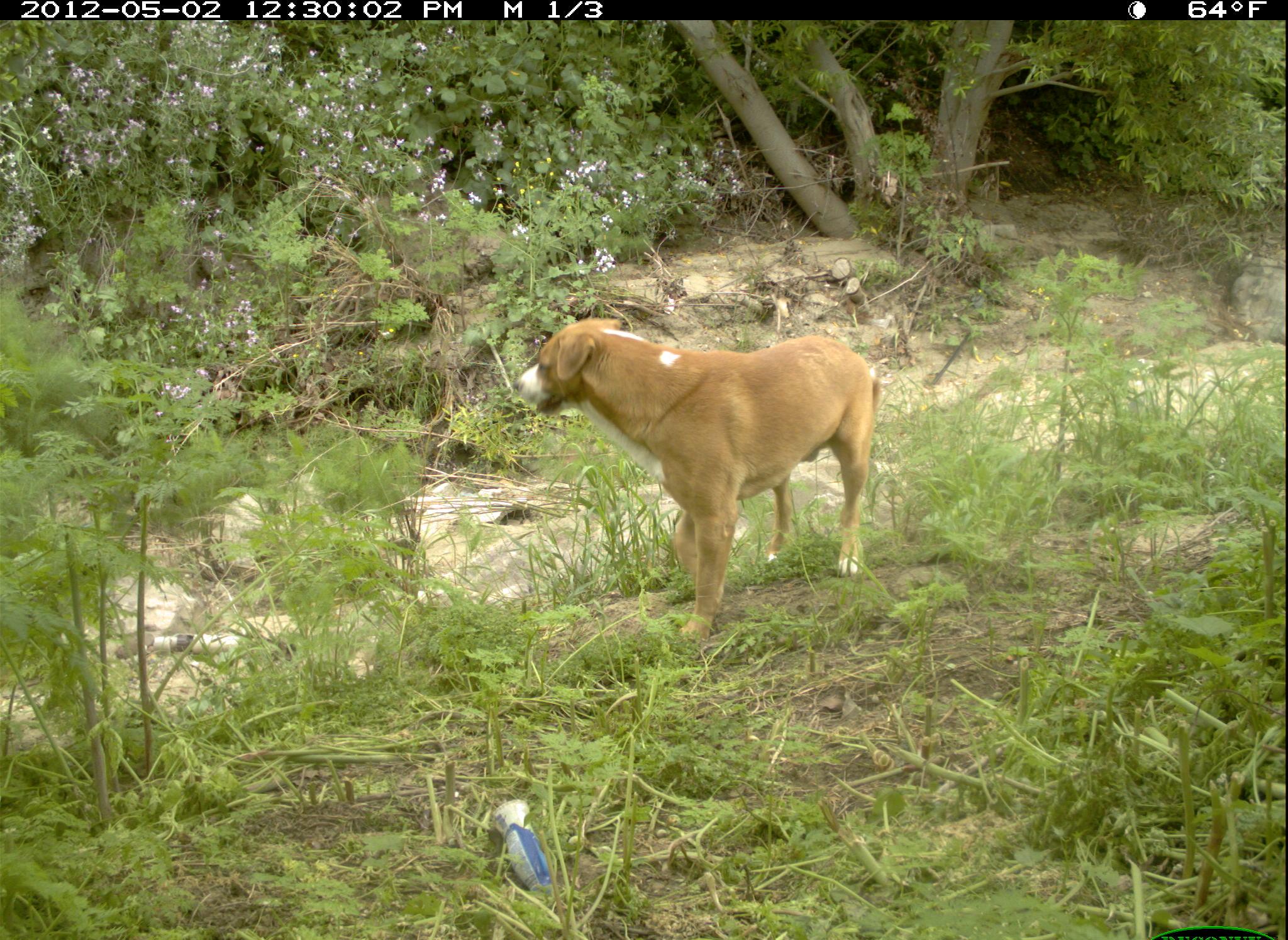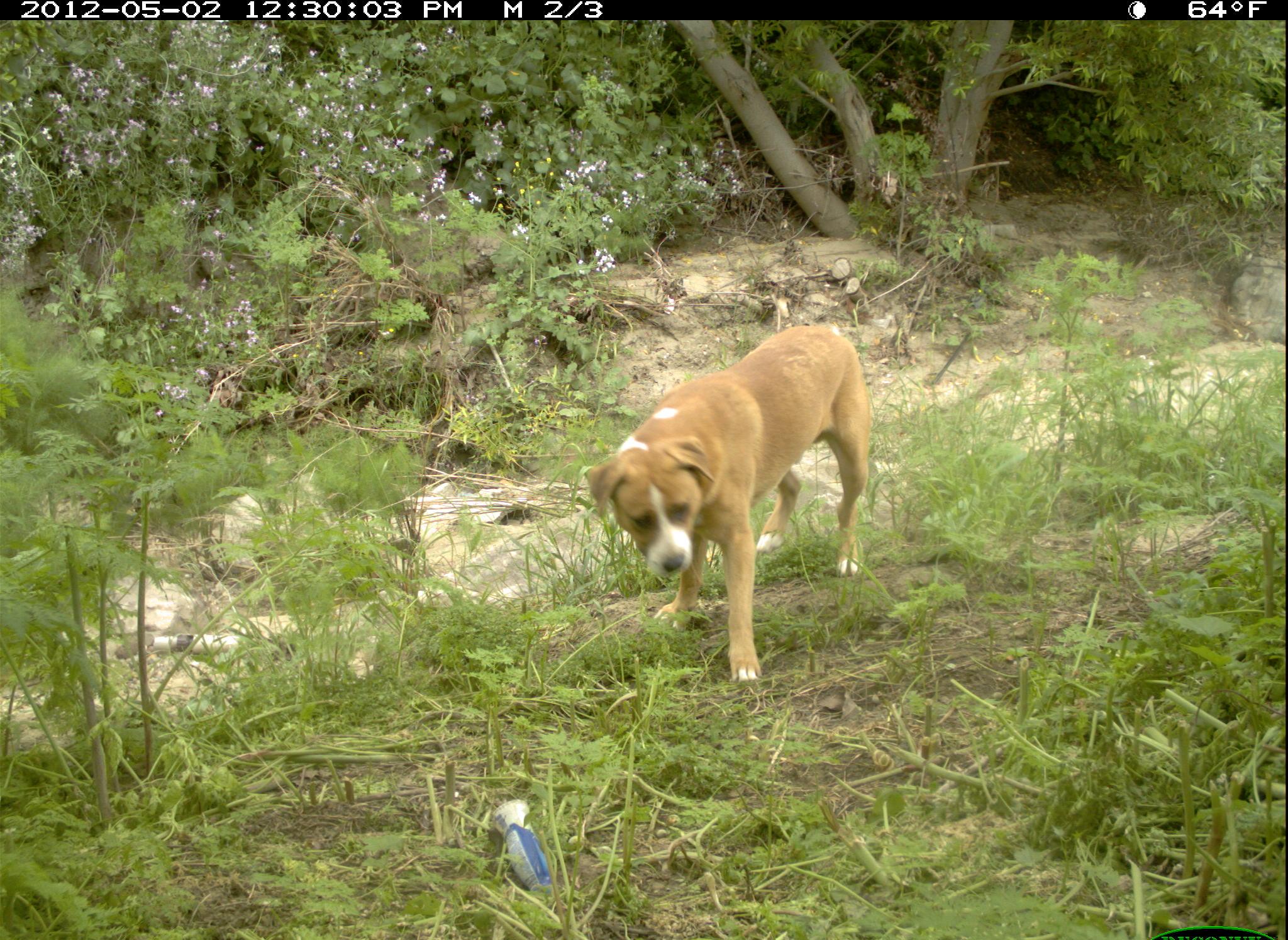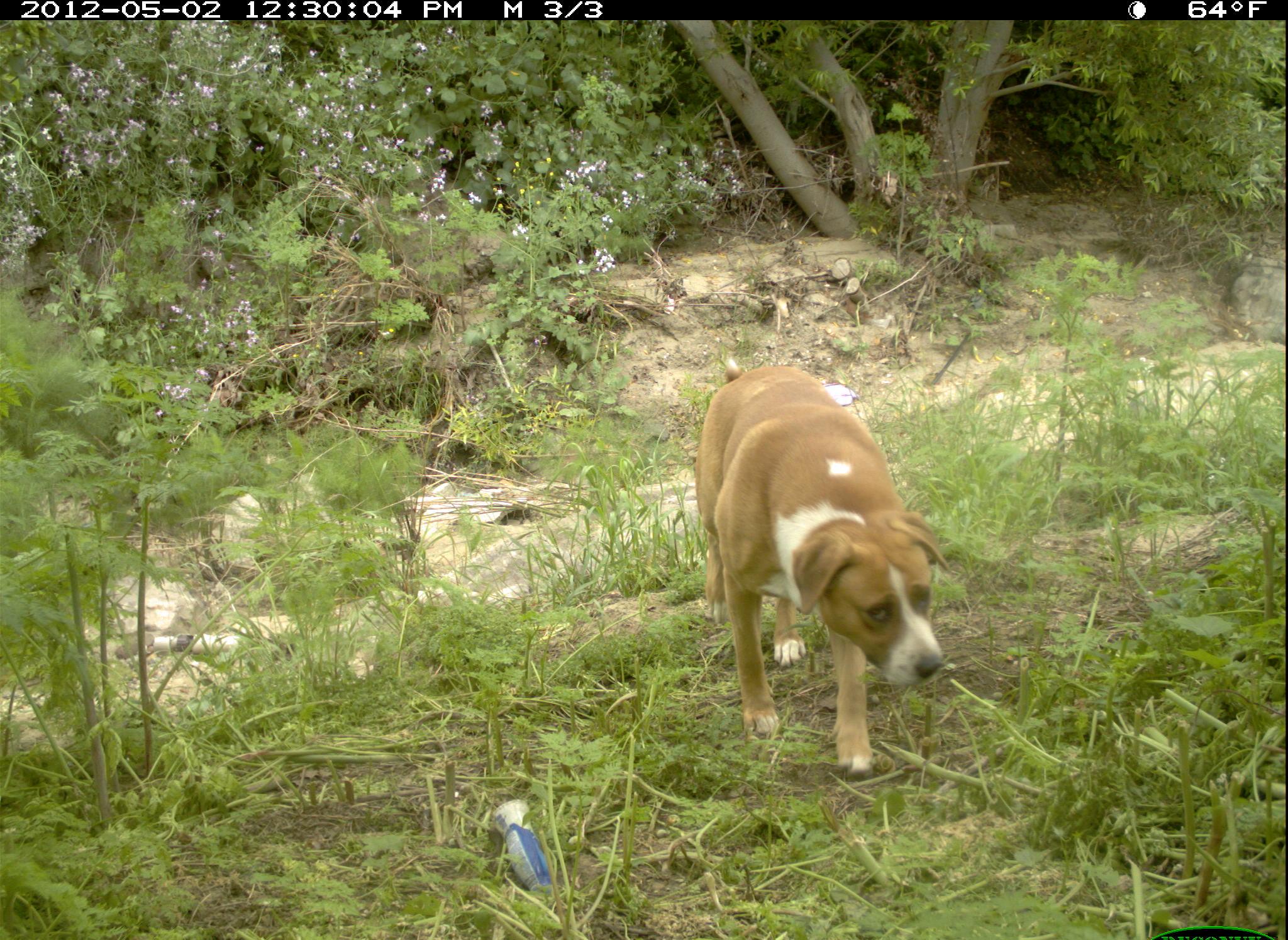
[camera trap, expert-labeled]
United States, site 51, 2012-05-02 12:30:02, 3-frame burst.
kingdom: Animalia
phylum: Chordata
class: Mammalia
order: Carnivora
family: Canidae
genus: Canis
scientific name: Canis familiaris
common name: domestic dog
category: dog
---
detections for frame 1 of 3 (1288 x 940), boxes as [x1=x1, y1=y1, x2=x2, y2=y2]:
dog: [x1=507, y1=304, x2=879, y2=654]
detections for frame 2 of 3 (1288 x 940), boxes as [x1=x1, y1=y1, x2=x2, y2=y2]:
dog: [x1=580, y1=314, x2=882, y2=693]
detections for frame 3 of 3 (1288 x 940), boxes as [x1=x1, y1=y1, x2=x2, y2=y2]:
dog: [x1=686, y1=356, x2=953, y2=792]